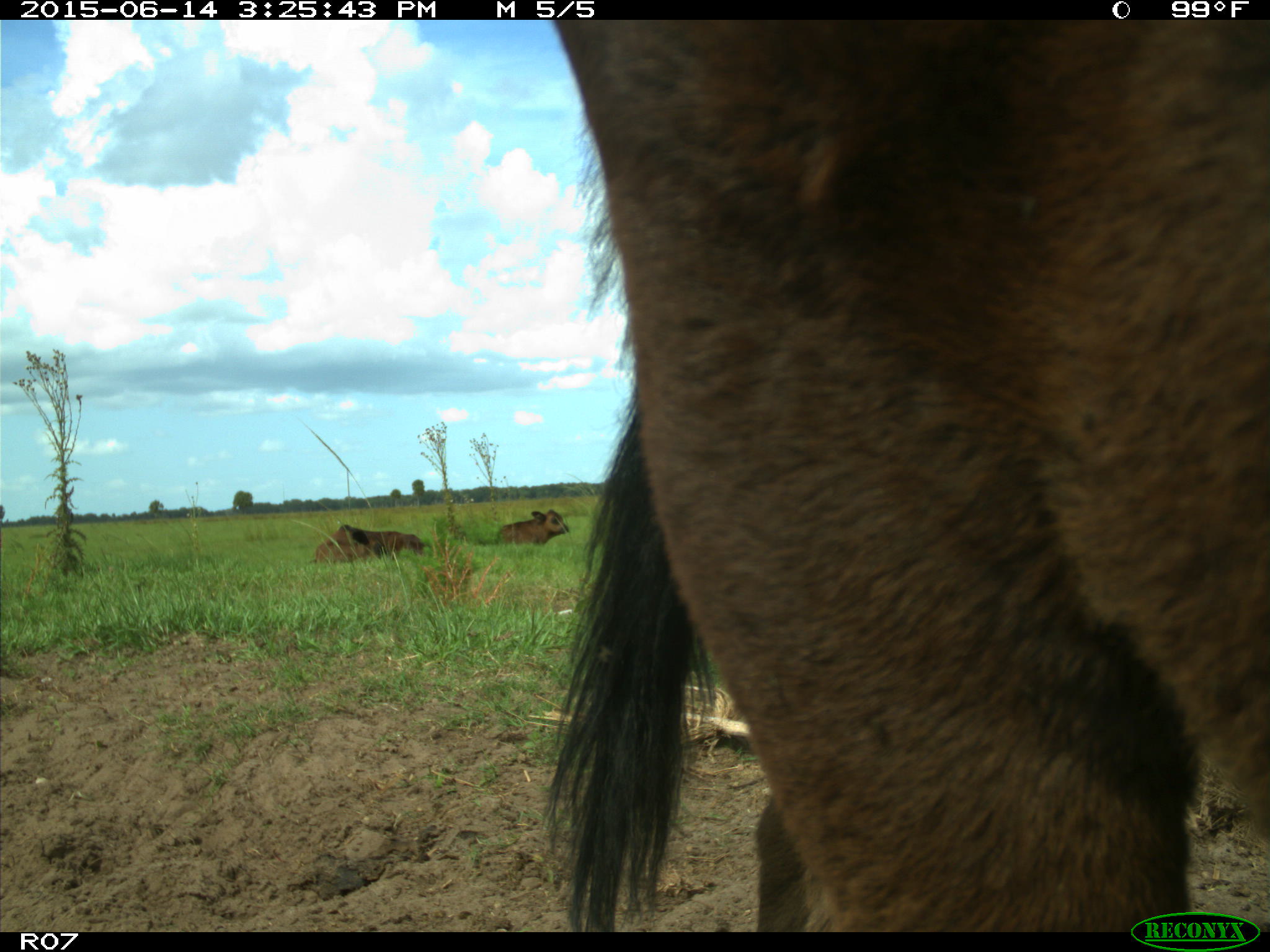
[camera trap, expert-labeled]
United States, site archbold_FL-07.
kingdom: Animalia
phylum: Chordata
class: Mammalia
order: Artiodactyla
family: Bovidae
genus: Bos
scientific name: Bos taurus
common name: domestic cow